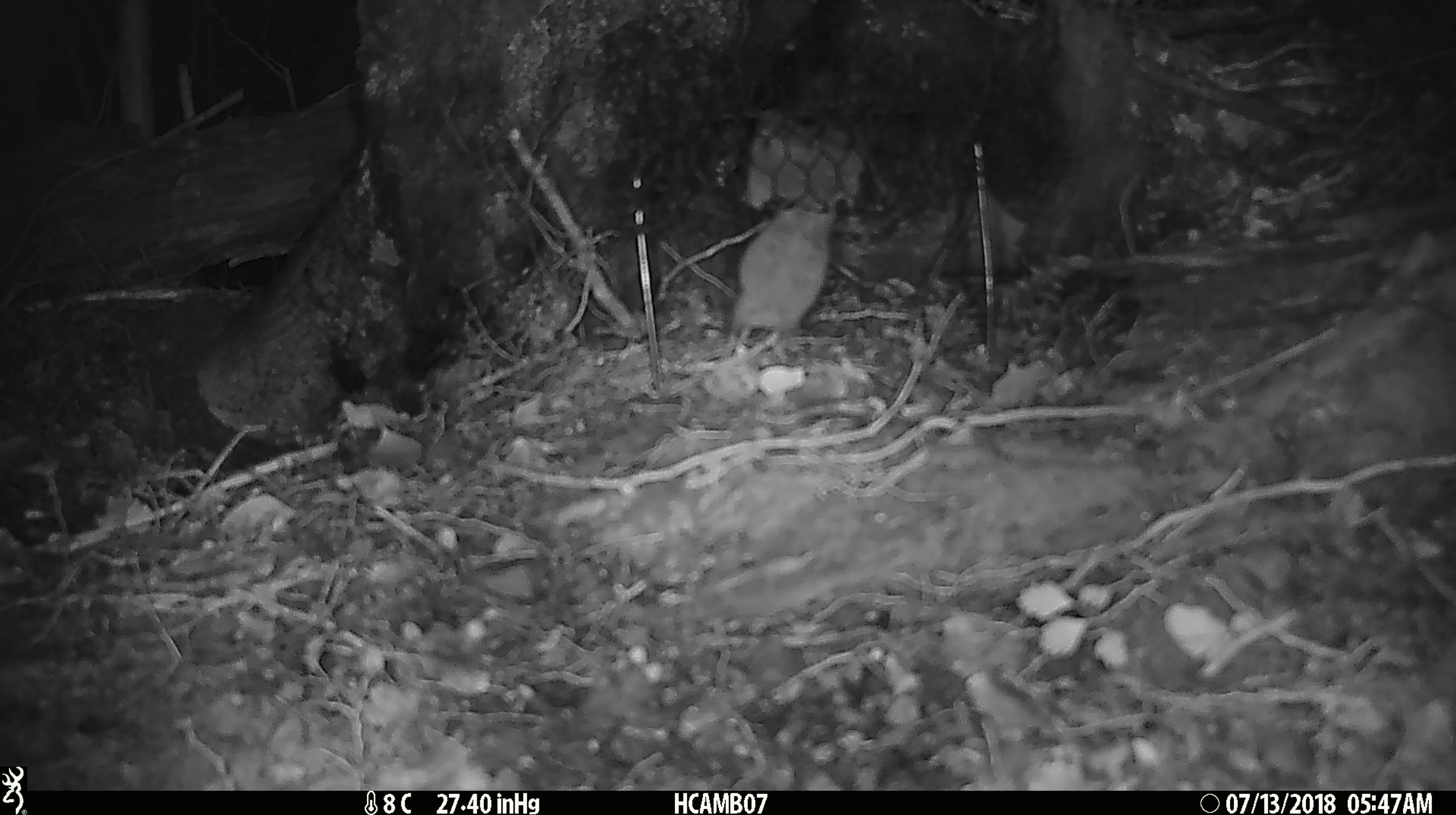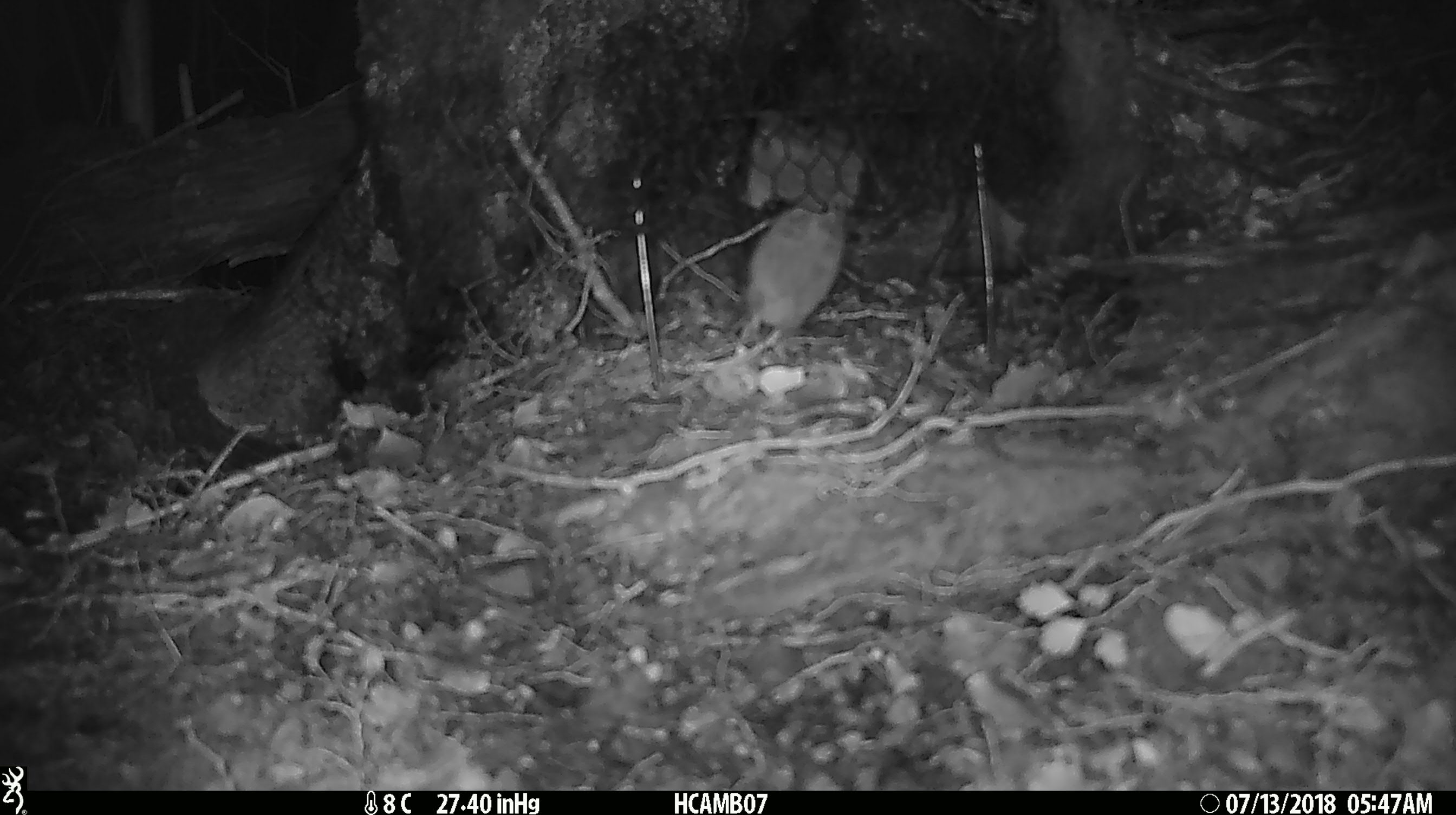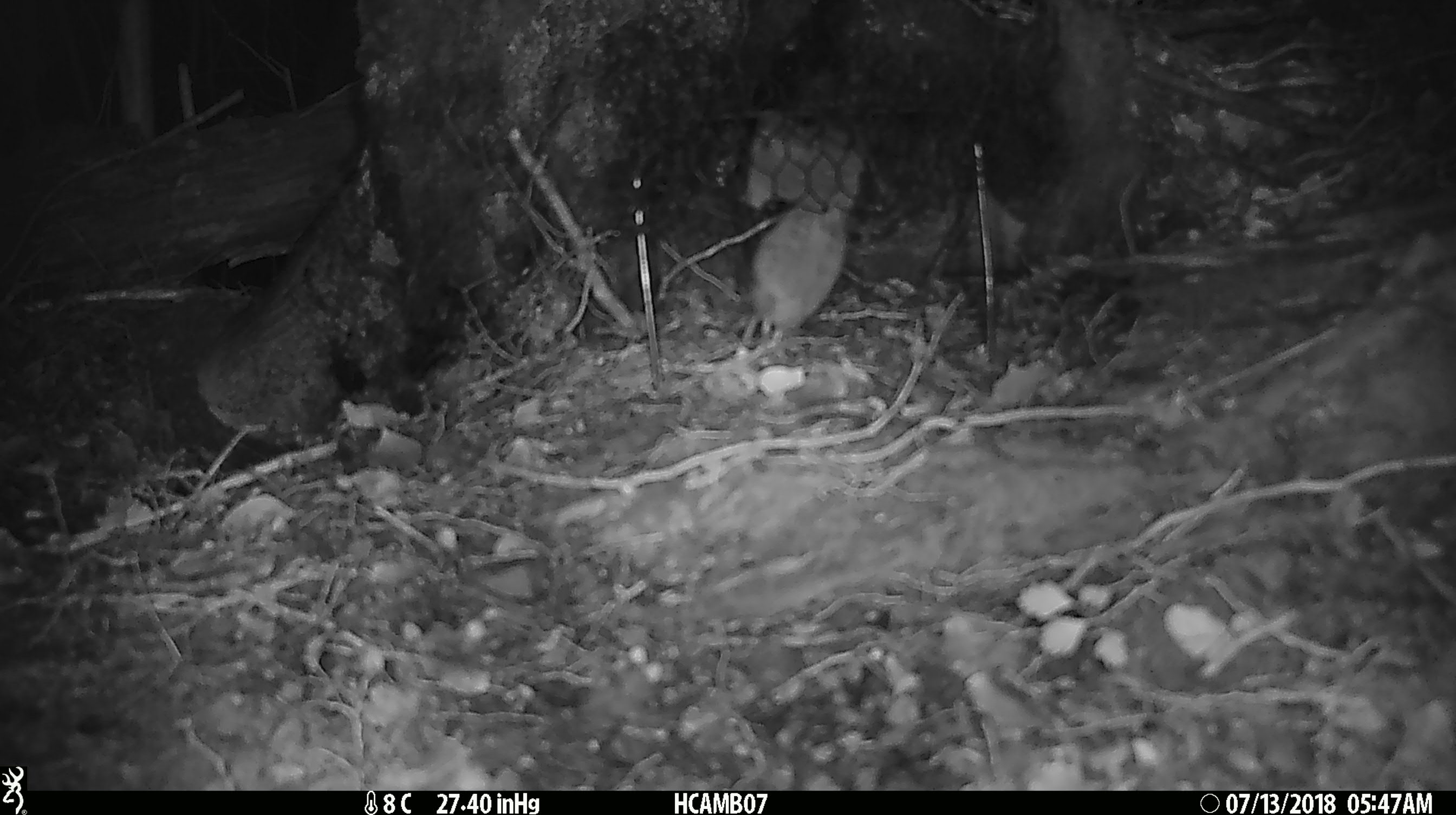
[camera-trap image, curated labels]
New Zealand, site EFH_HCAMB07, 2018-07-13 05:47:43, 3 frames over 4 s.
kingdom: Animalia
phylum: Chordata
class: Mammalia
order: Rodentia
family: Muridae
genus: Mus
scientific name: Mus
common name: mouse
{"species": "mouse (Mus)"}